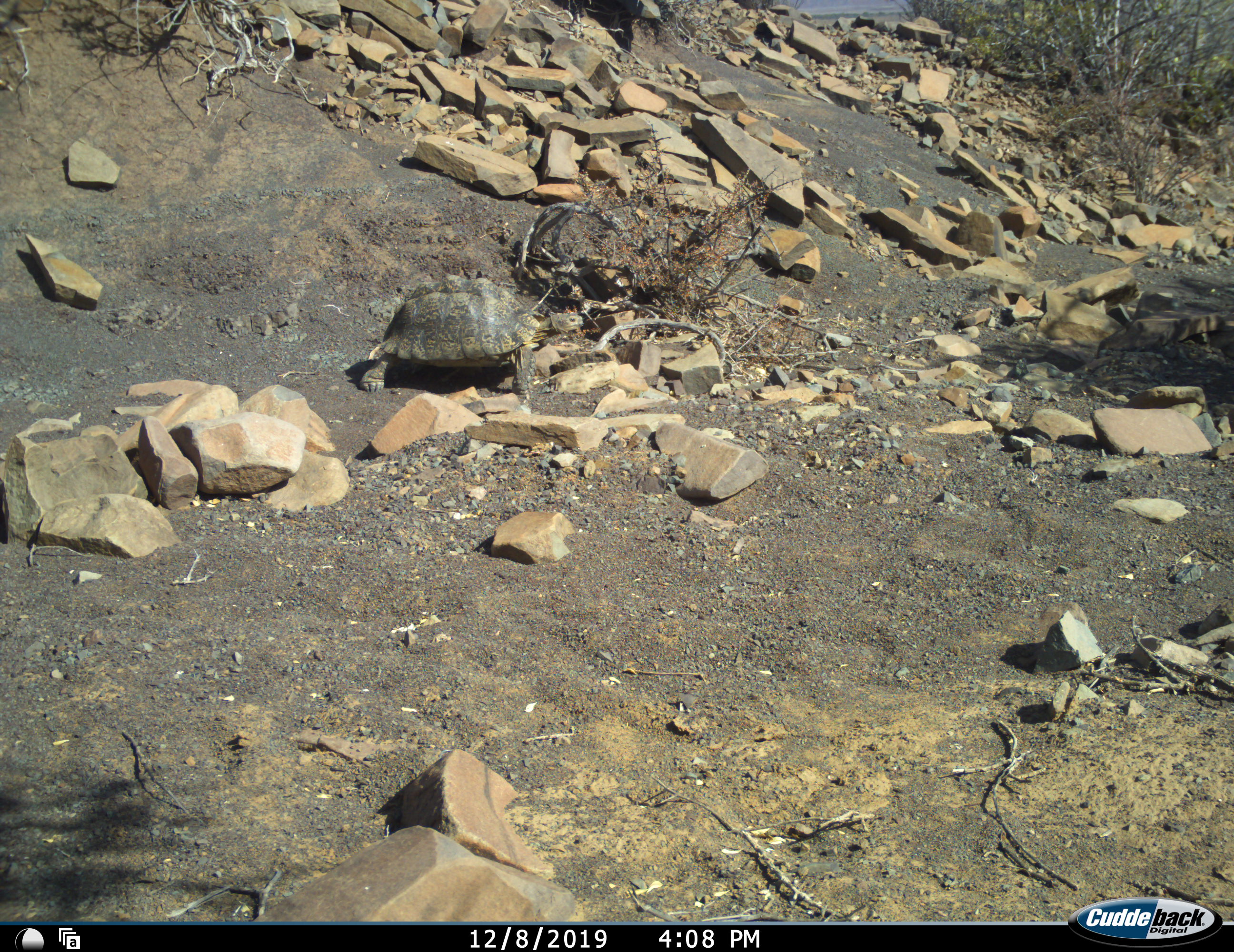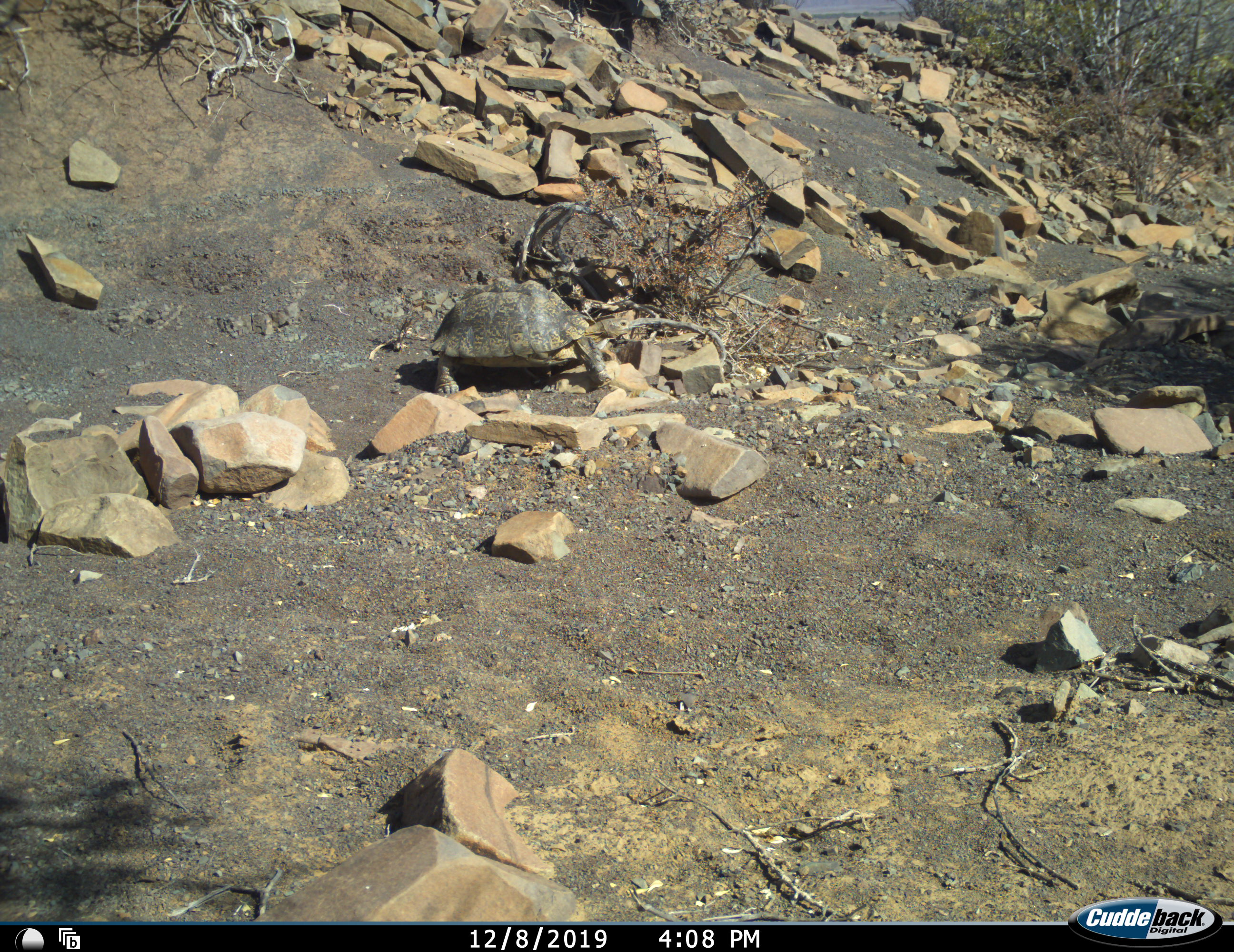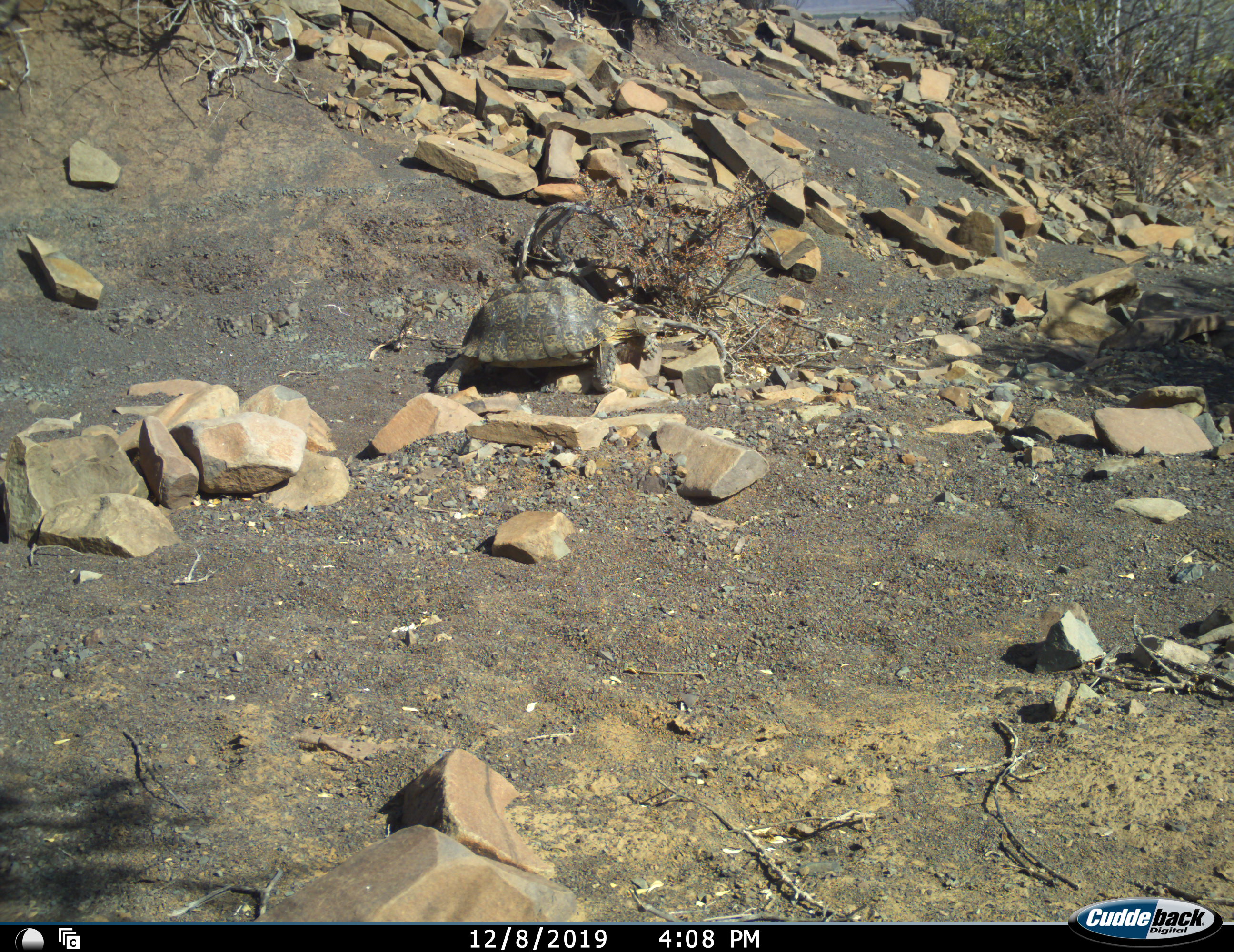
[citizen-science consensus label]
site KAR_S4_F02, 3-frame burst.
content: unidentified animal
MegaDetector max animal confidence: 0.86